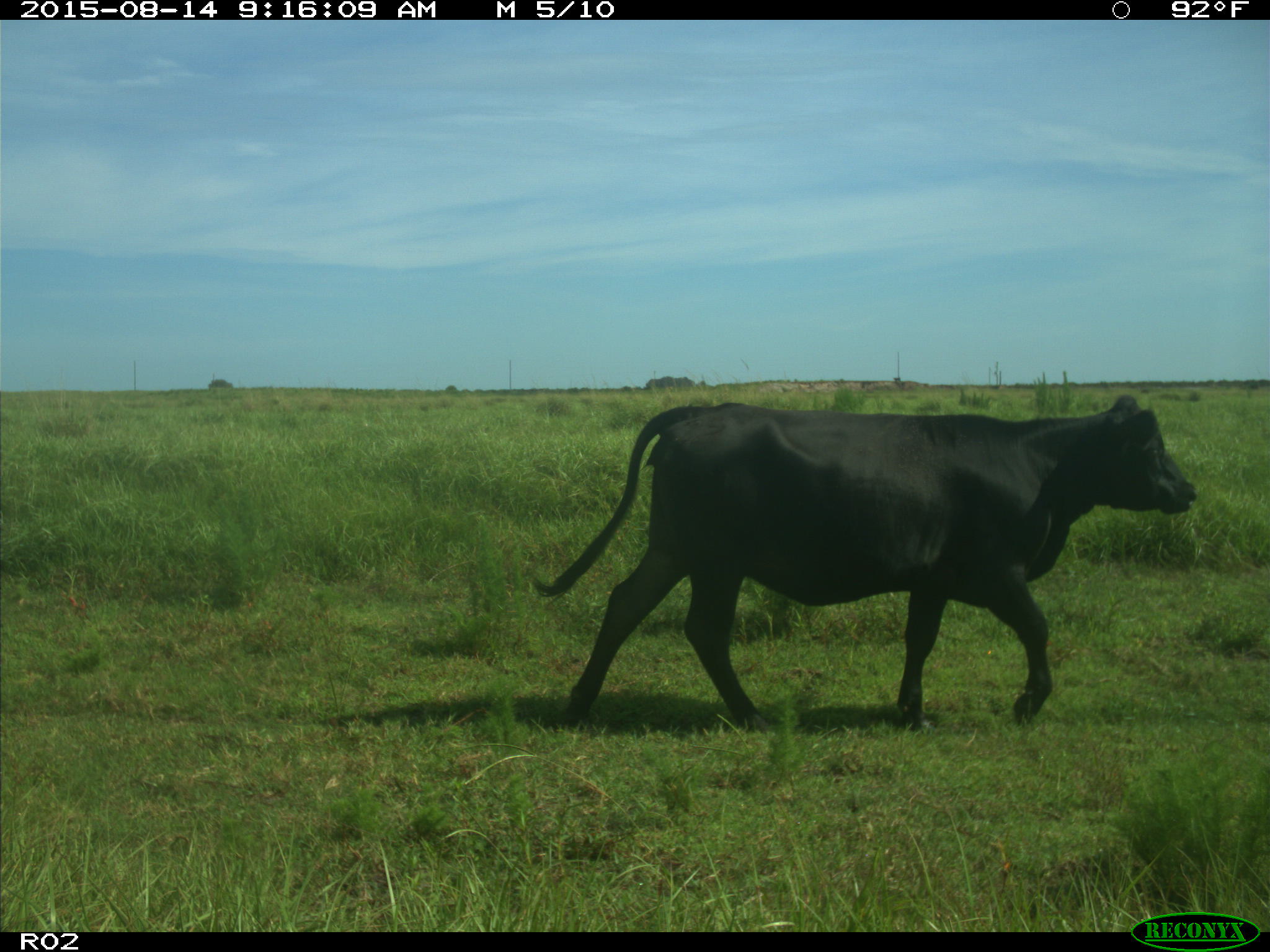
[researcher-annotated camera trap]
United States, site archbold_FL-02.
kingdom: Animalia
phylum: Chordata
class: Mammalia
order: Artiodactyla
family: Bovidae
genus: Bos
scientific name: Bos taurus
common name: domestic cow